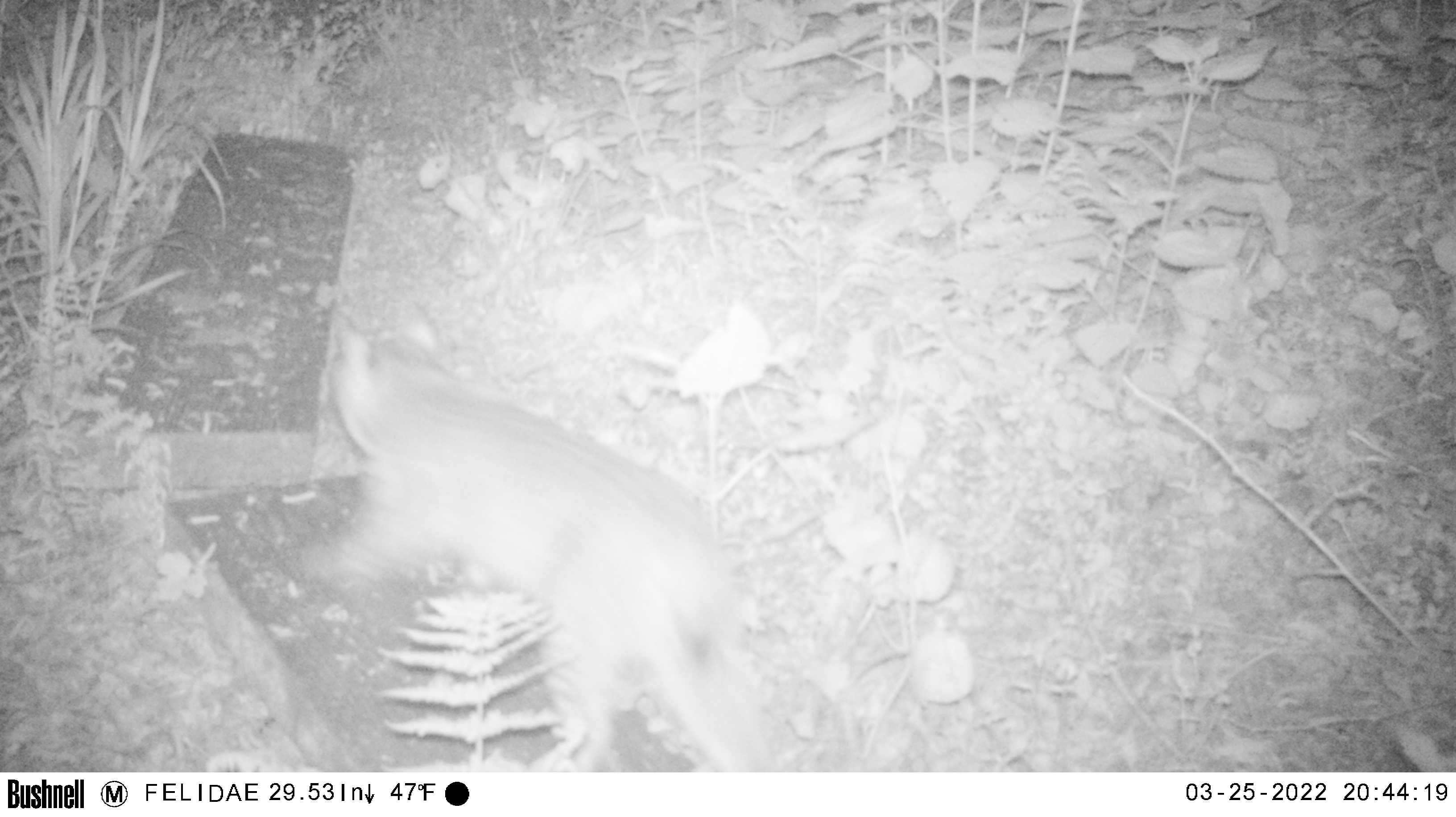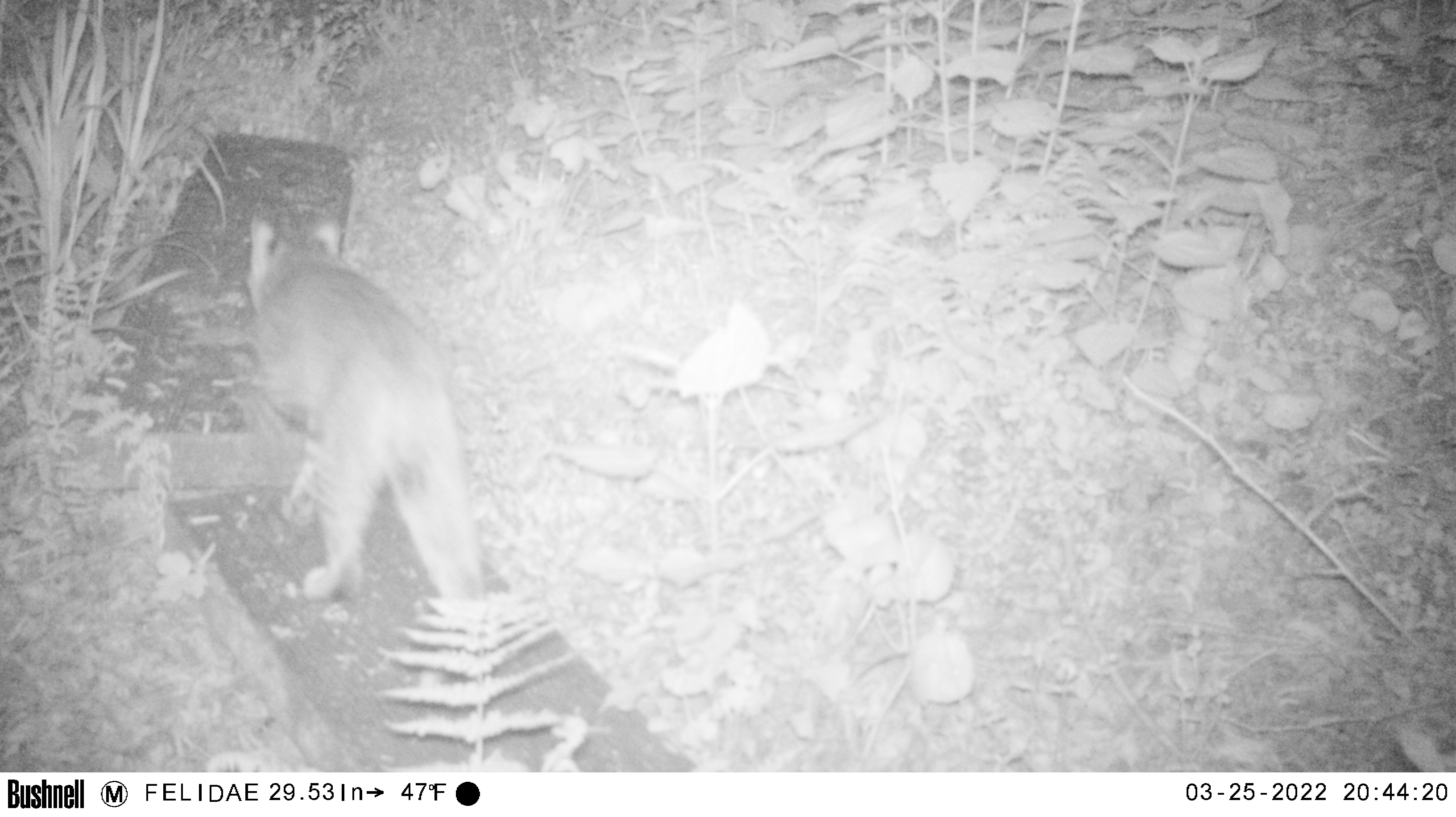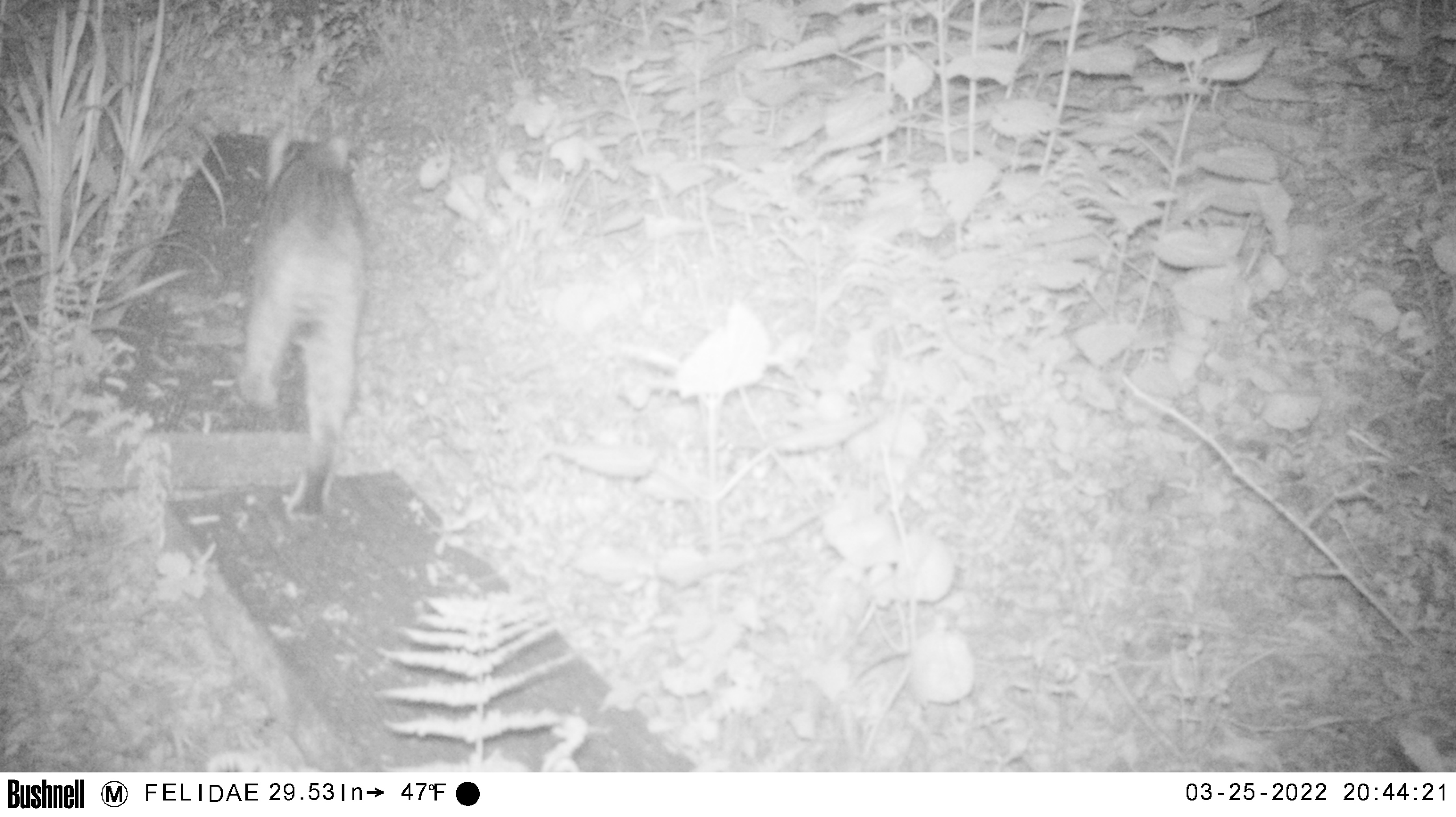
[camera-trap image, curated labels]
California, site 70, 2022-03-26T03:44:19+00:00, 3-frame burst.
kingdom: Animalia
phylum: Chordata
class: Mammalia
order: Carnivora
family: Felidae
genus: Lynx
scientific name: Lynx rufus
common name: bobcat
Bobcat (Lynx rufus).